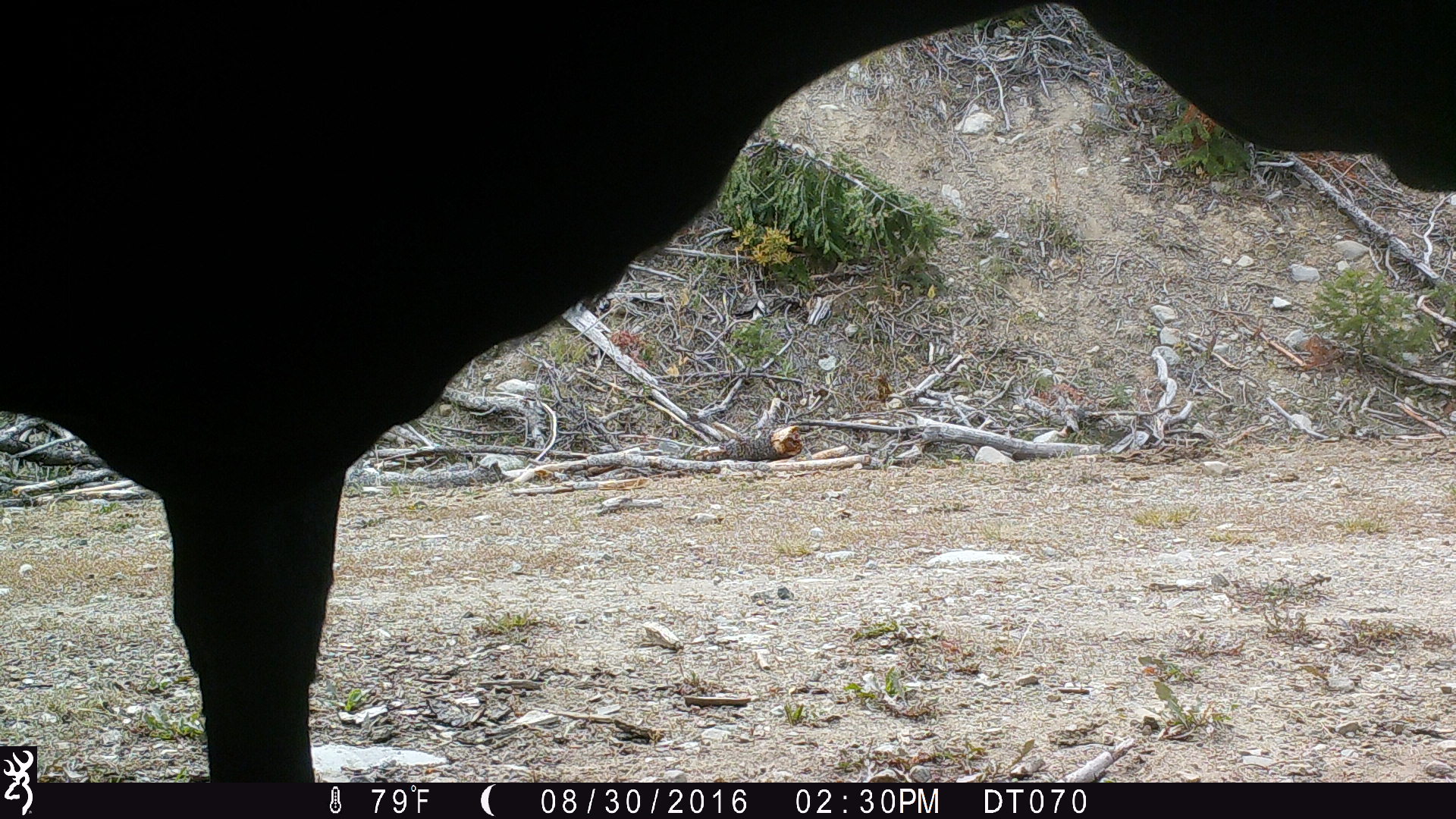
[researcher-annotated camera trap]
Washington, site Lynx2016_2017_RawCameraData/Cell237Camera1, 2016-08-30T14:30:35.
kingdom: Animalia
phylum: Chordata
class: Mammalia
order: Artiodactyla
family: Bovidae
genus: Bos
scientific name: Bos taurus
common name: domestic cattle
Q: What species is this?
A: Domestic cattle (Bos taurus).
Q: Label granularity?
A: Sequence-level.